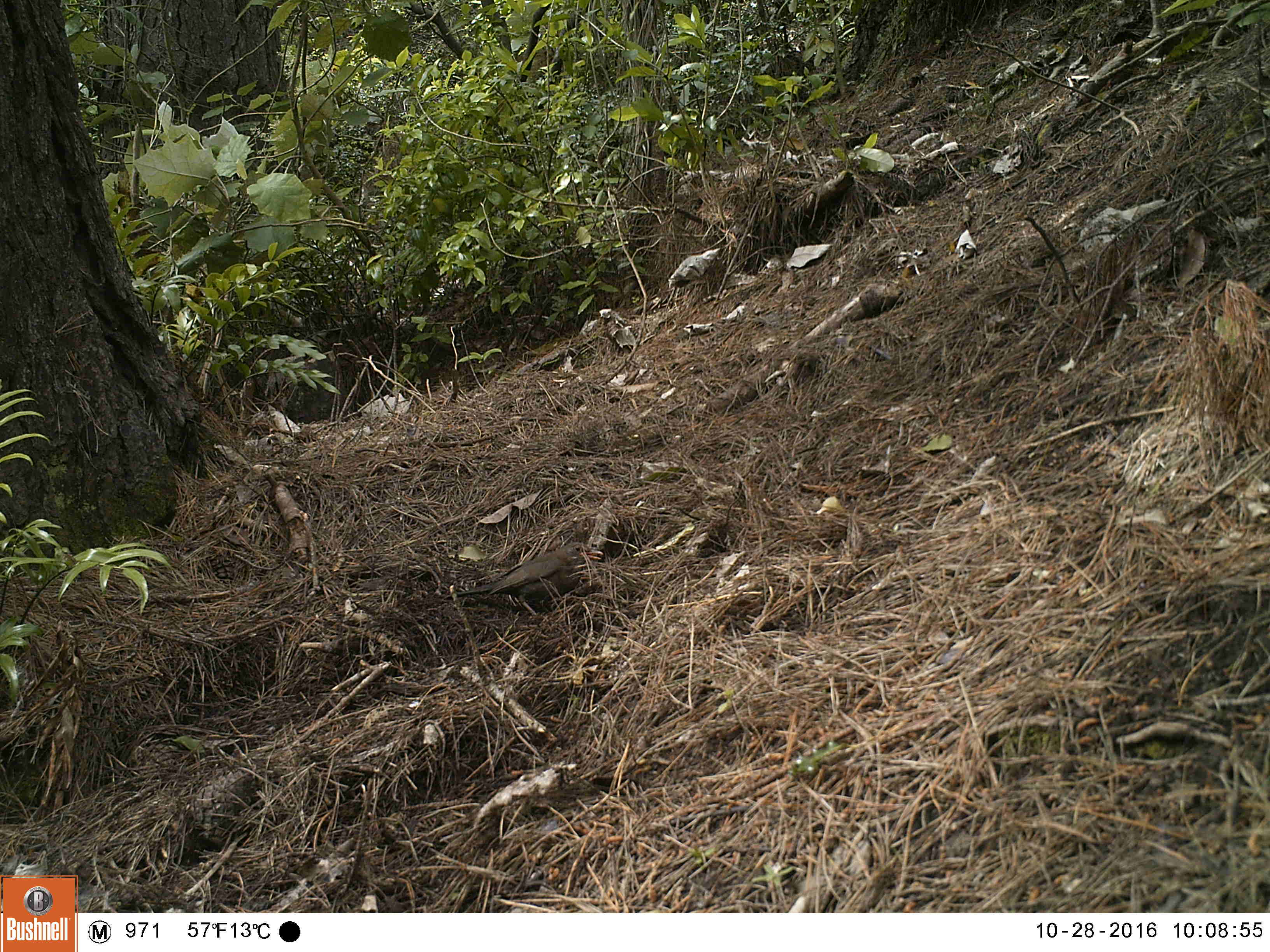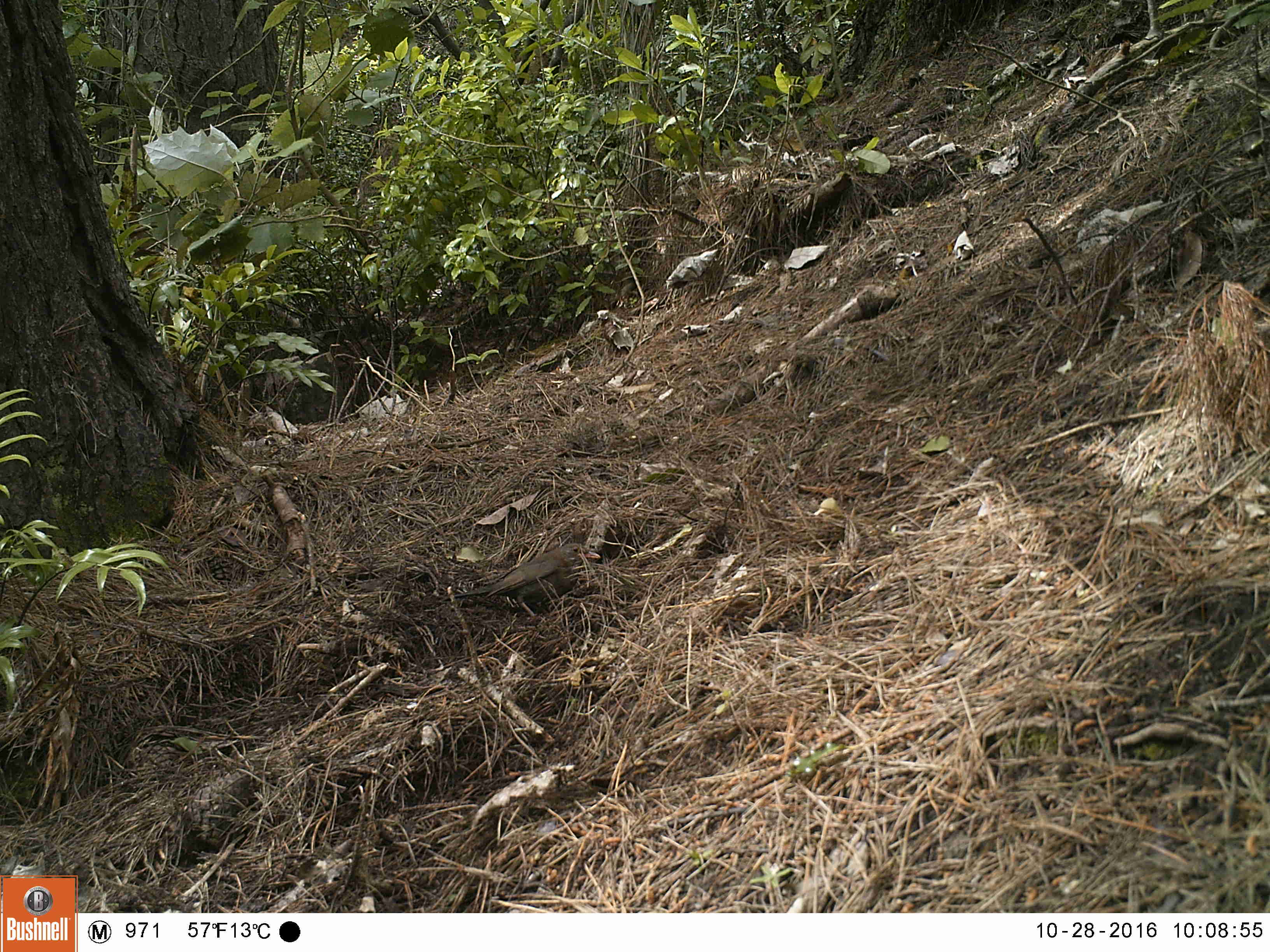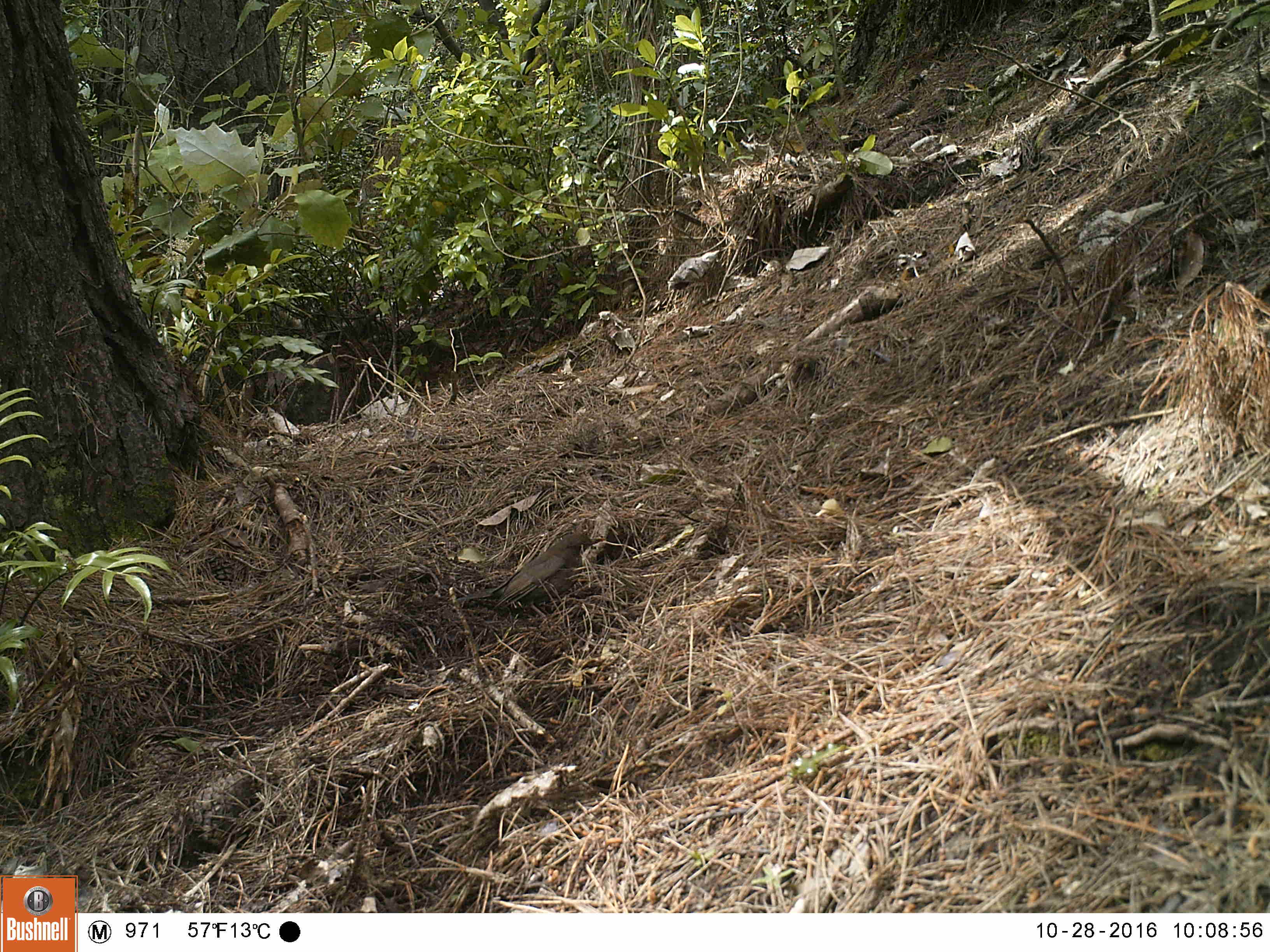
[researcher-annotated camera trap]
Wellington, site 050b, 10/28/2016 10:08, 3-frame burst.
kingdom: Animalia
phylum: Chordata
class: Aves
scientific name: Aves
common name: bird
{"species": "bird (Aves)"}